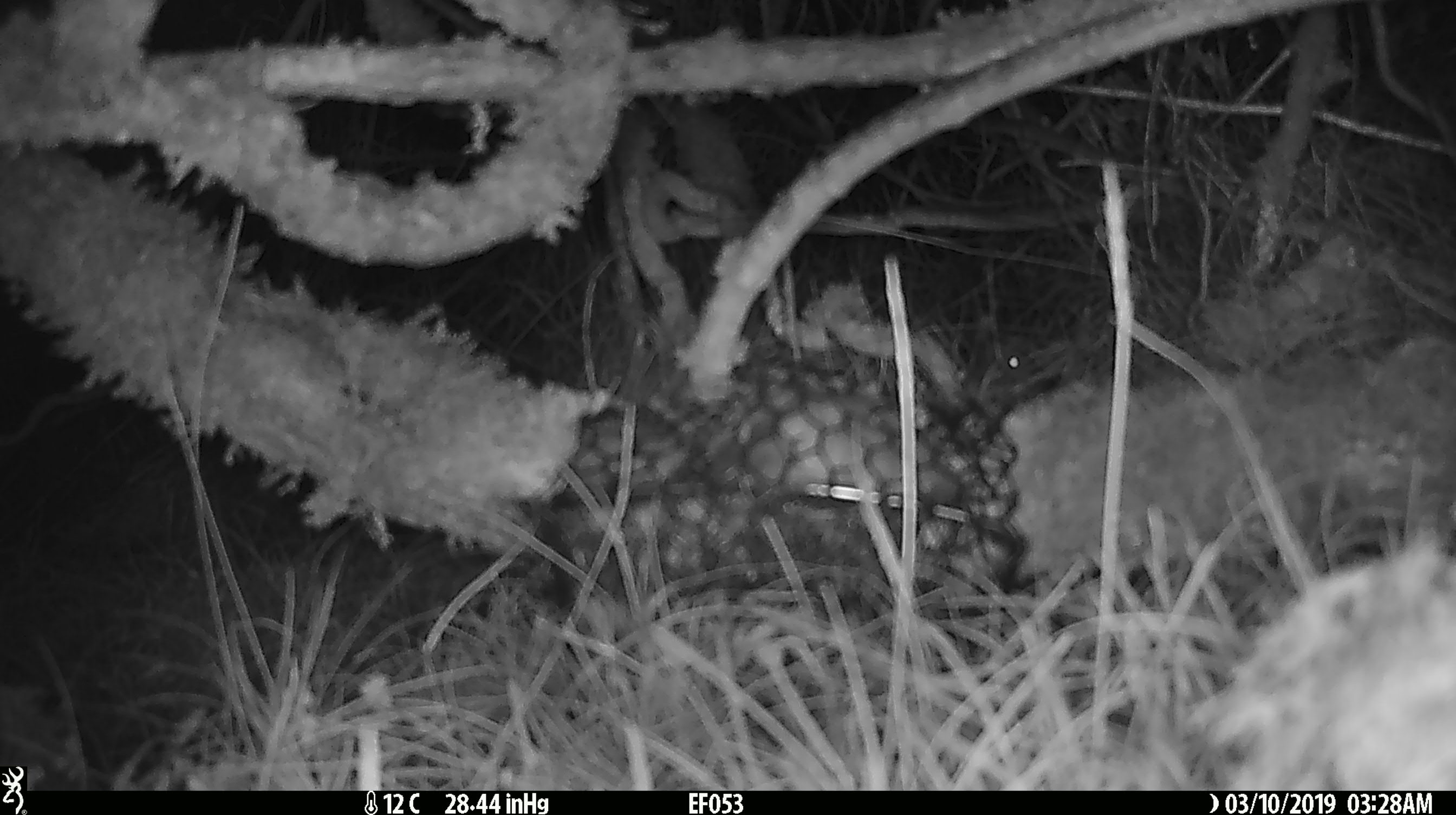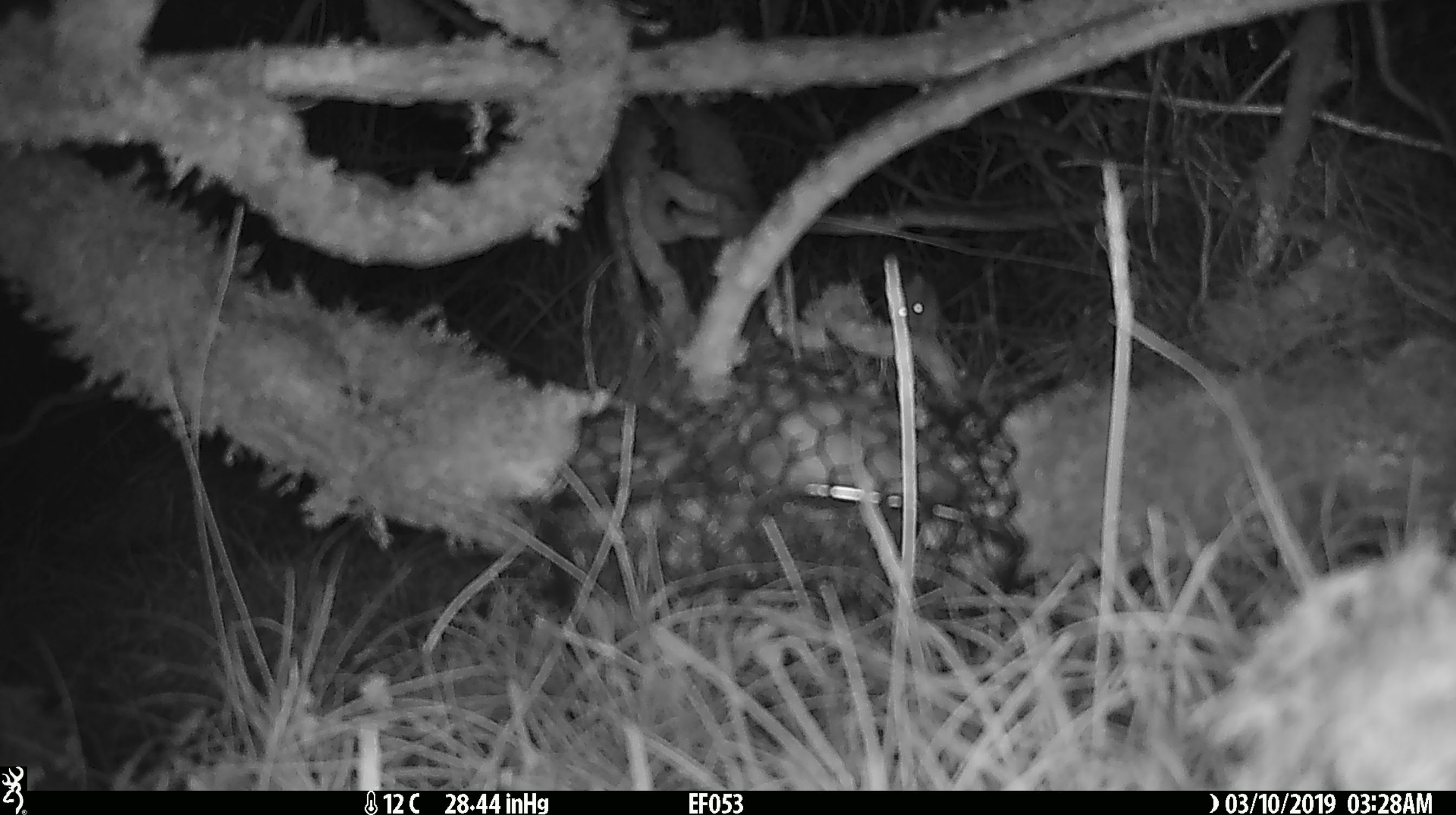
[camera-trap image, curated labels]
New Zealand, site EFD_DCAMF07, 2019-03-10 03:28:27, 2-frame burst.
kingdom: Animalia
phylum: Chordata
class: Mammalia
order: Rodentia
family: Muridae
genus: Mus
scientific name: Mus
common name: mouse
Mouse (Mus).